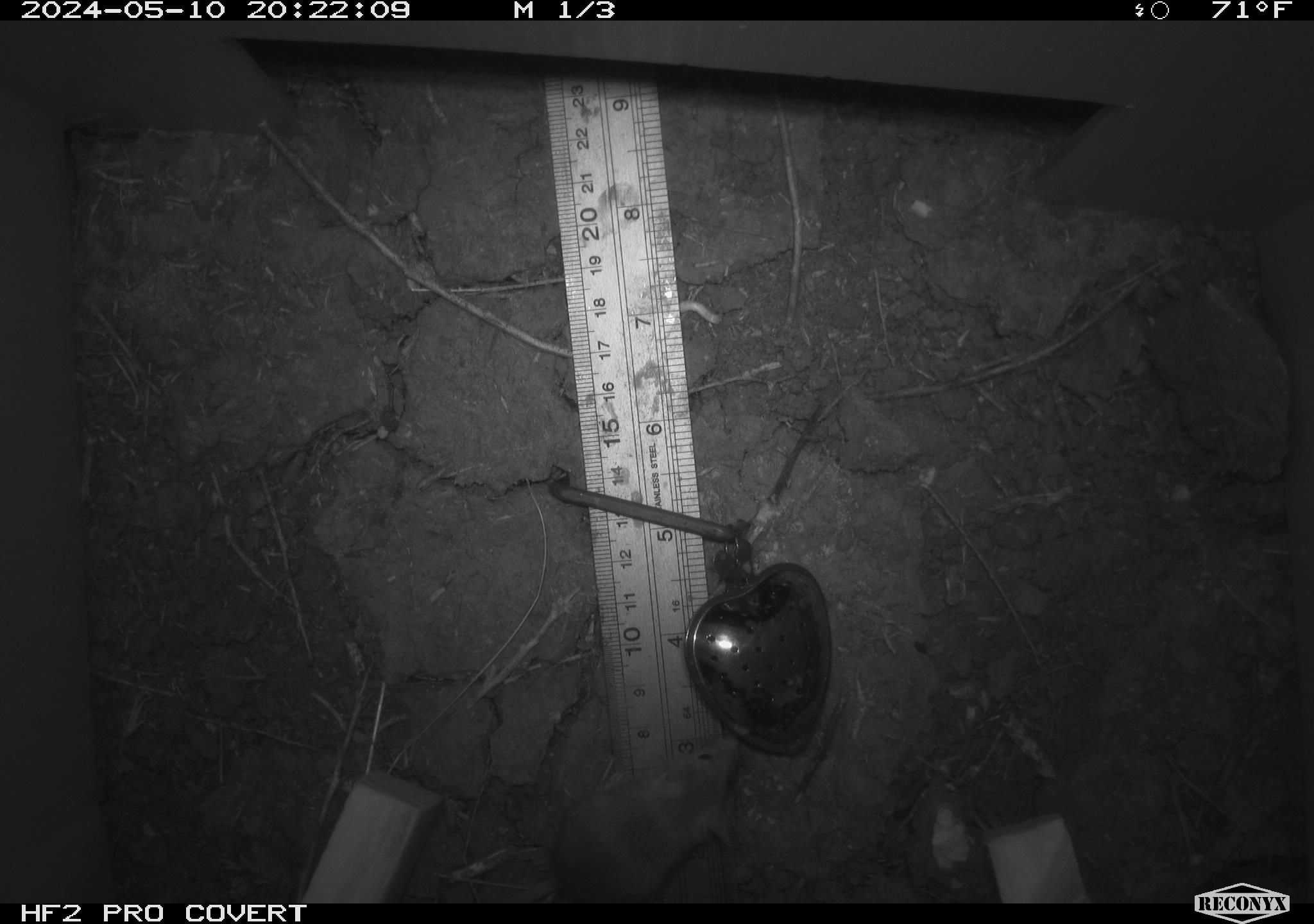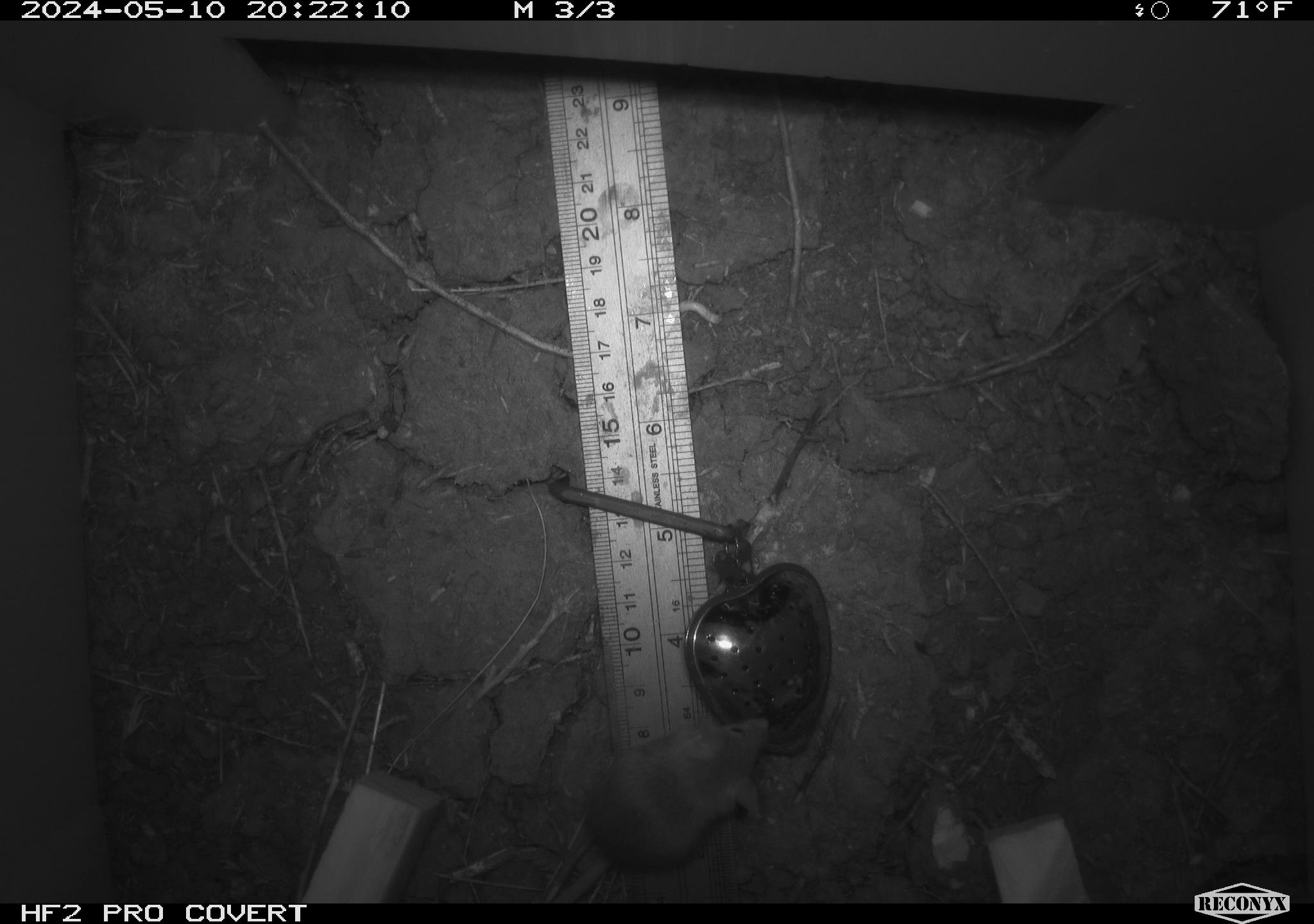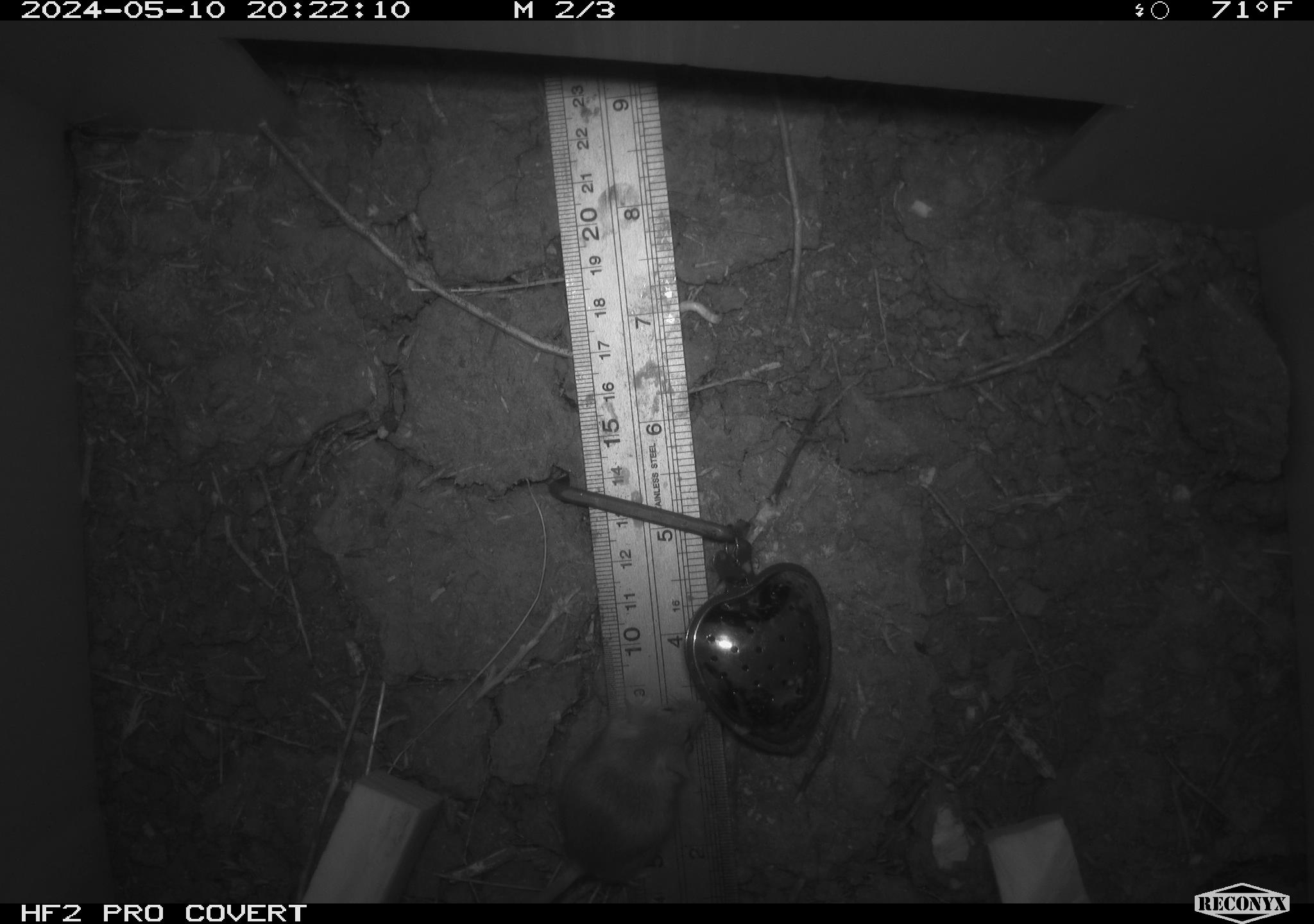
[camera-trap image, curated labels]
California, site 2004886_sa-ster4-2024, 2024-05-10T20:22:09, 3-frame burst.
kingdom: Animalia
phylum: Chordata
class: Mammalia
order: Rodentia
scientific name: Rodentia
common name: mouse species